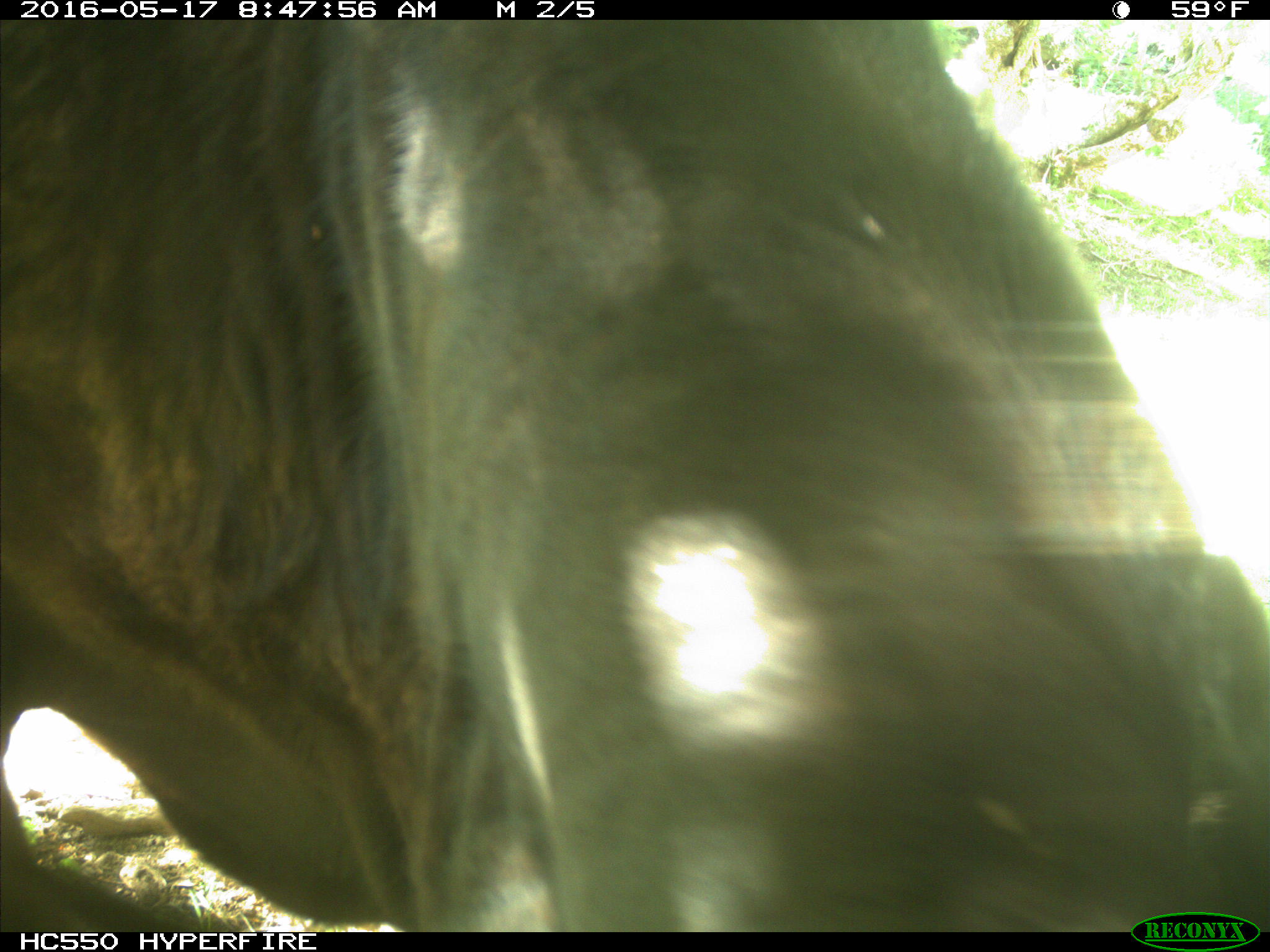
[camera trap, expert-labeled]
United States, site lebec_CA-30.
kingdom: Animalia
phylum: Chordata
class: Mammalia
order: Artiodactyla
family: Bovidae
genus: Bos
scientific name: Bos taurus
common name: domestic cow